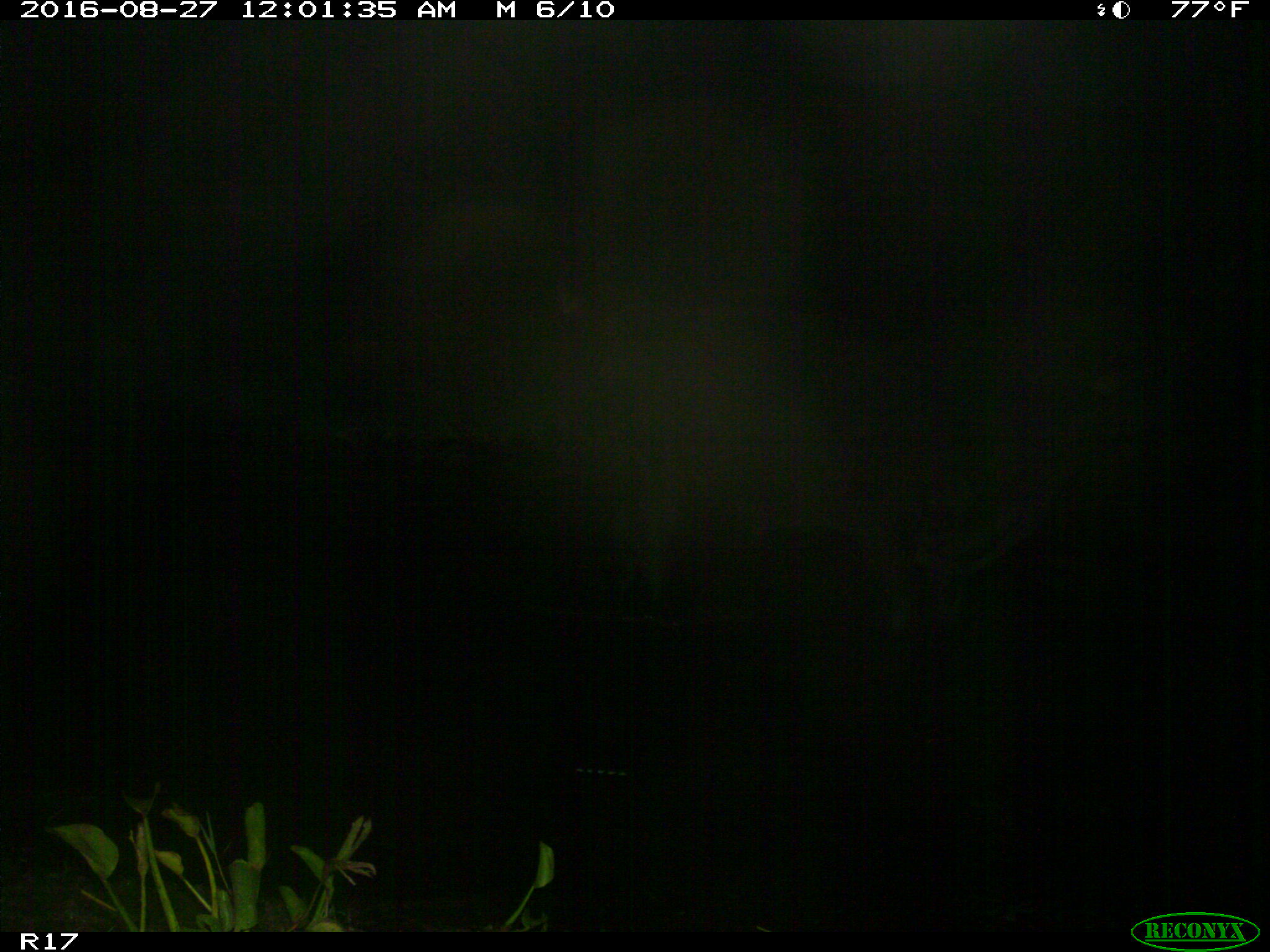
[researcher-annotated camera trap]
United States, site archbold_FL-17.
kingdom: Animalia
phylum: Chordata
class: Mammalia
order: Artiodactyla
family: Bovidae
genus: Bos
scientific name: Bos taurus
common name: domestic cow